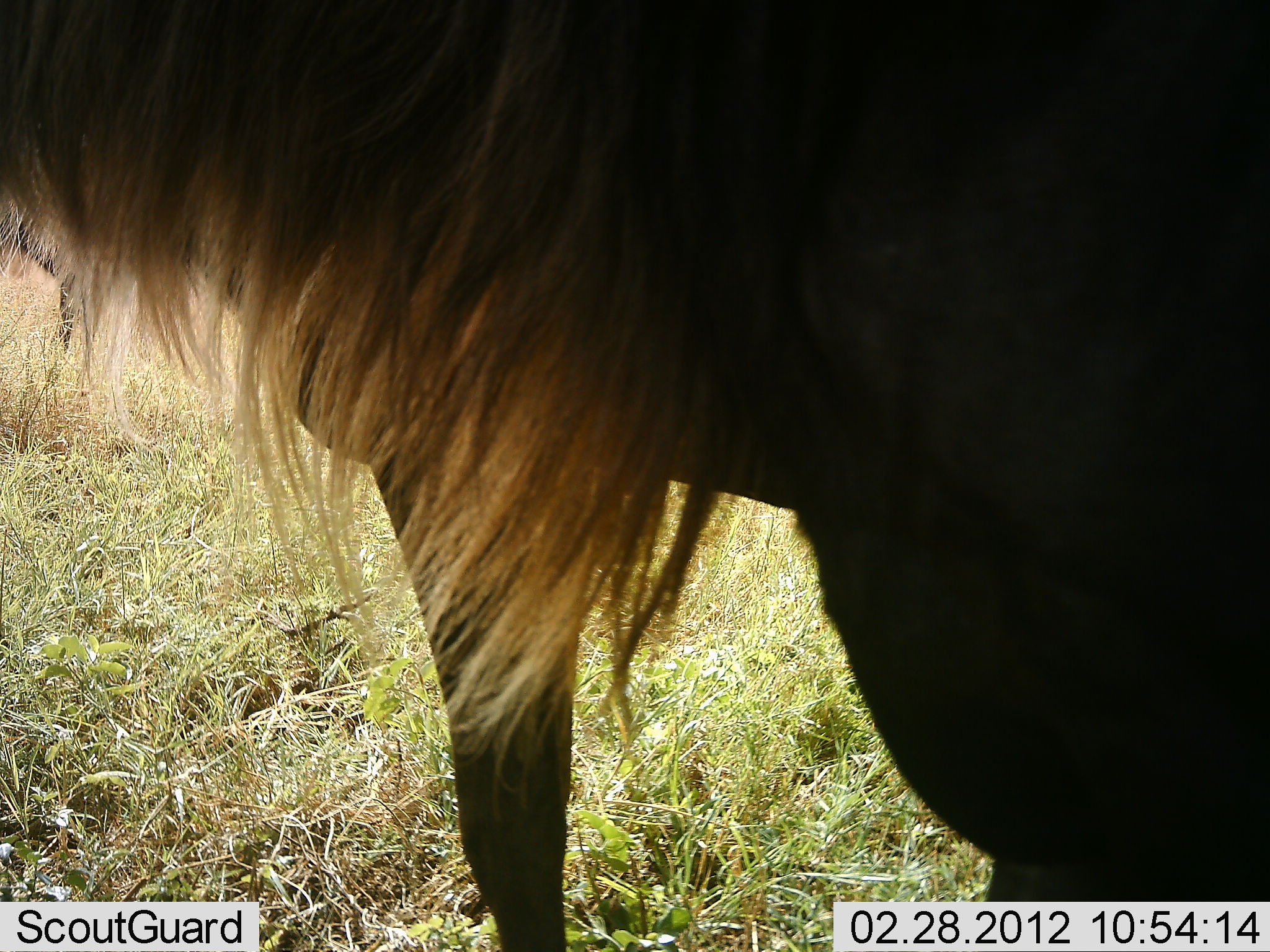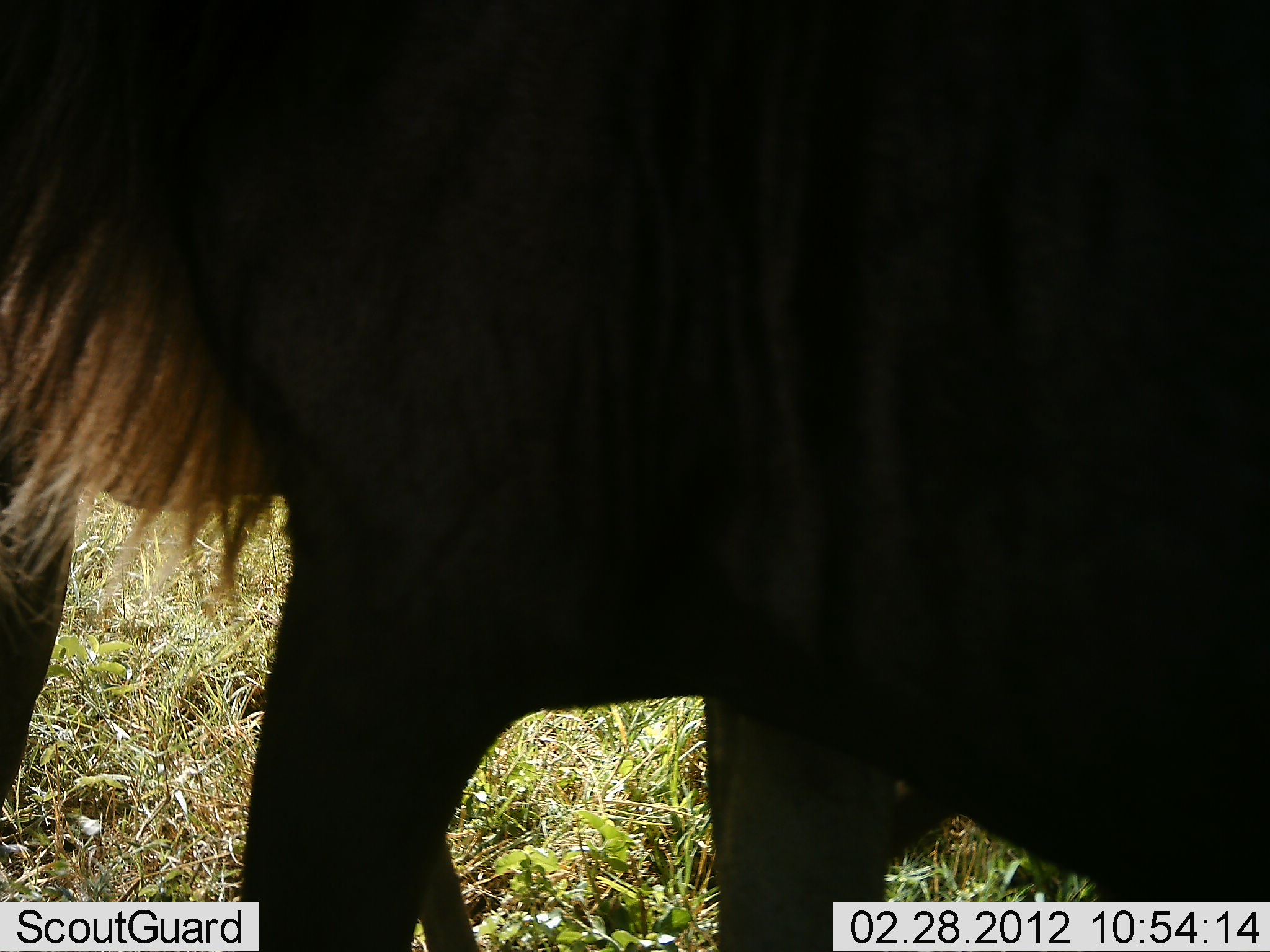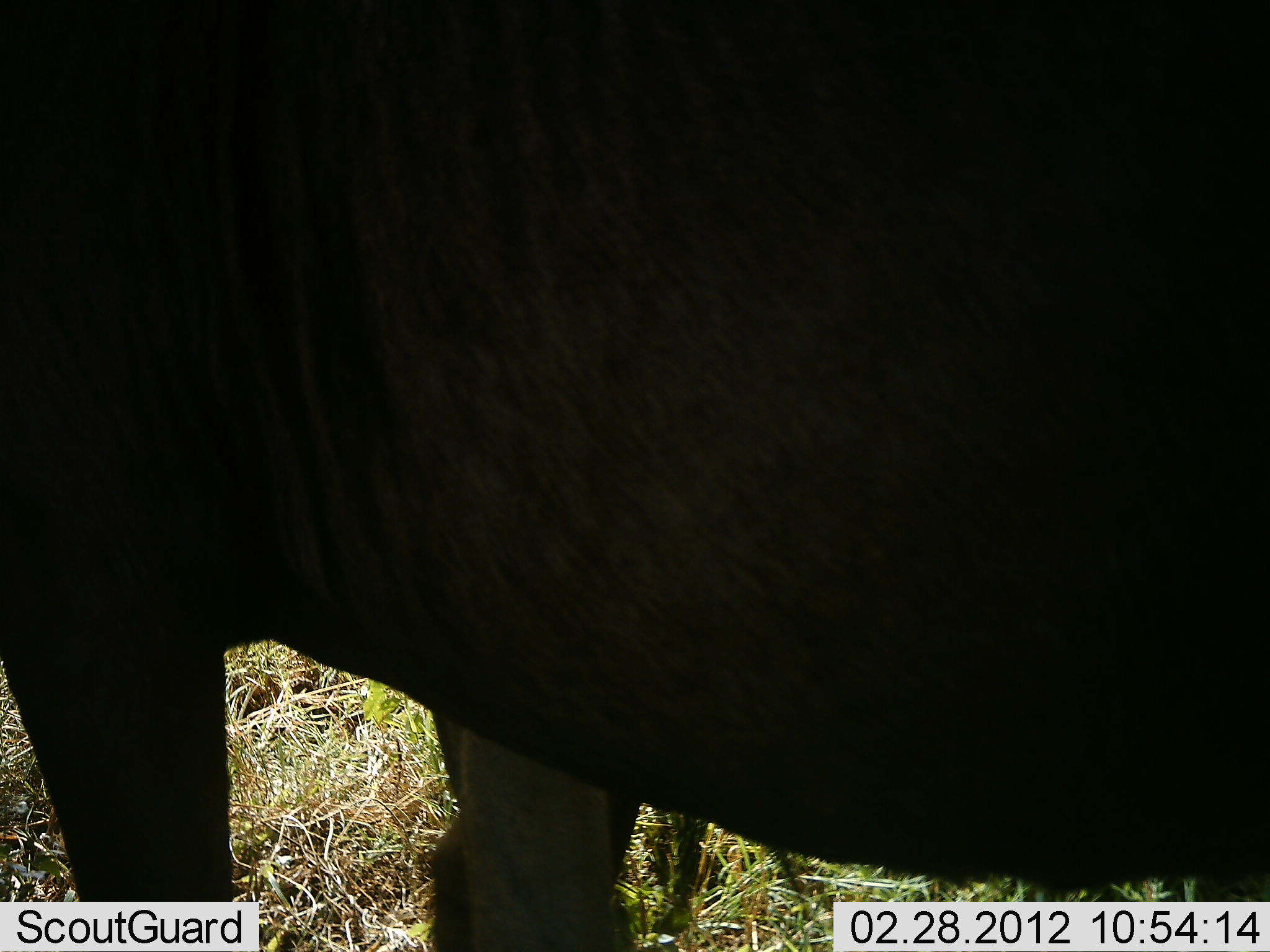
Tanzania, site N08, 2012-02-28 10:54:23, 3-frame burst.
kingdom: Animalia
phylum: Chordata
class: Mammalia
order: Artiodactyla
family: Bovidae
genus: Connochaetes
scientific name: Connochaetes taurinus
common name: blue wildebeest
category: wildebeest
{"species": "wildebeest (blue wildebeest) (Connochaetes taurinus)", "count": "1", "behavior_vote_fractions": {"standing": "57%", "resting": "0%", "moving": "48%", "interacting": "0%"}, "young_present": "0%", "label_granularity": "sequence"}